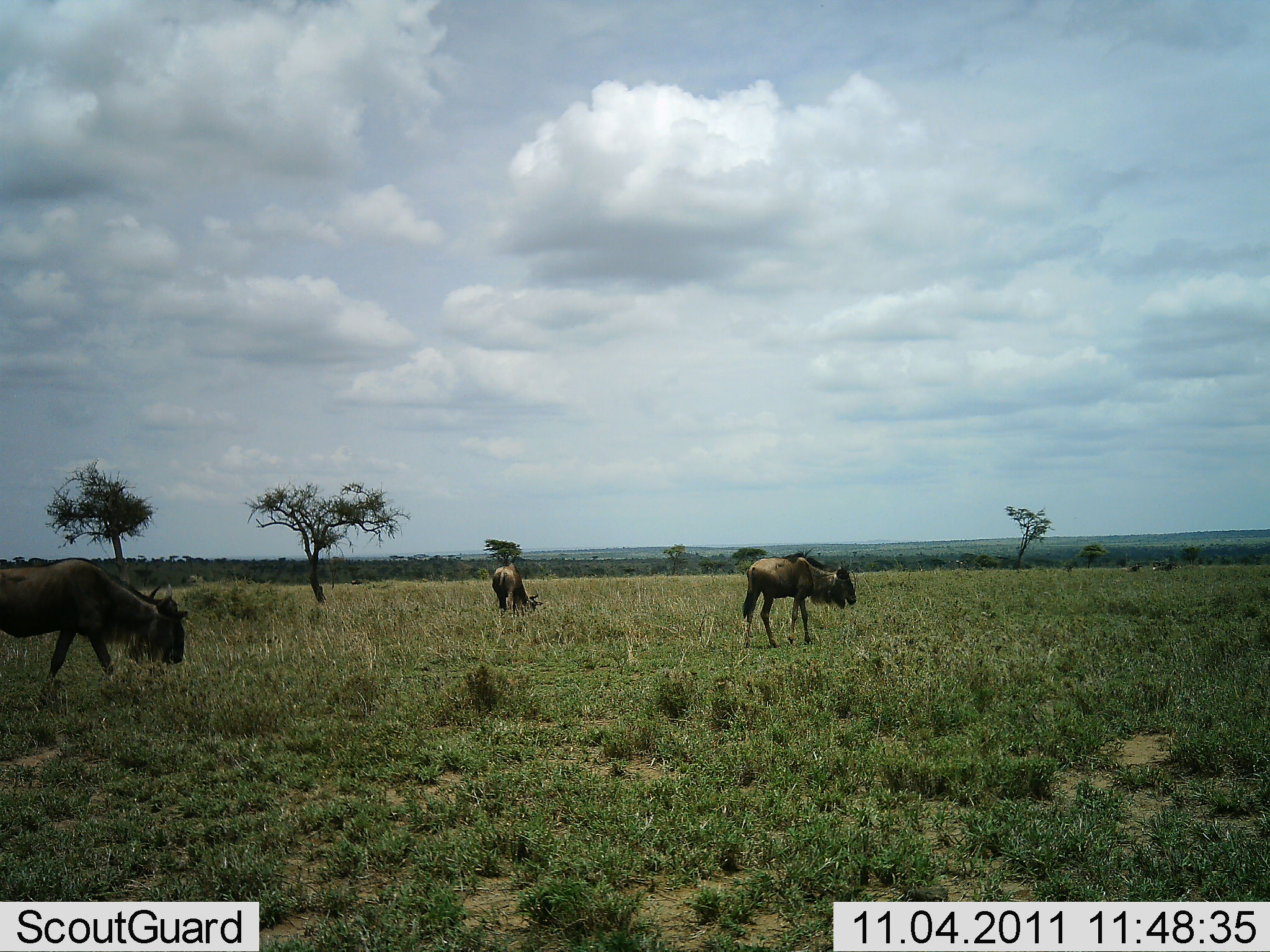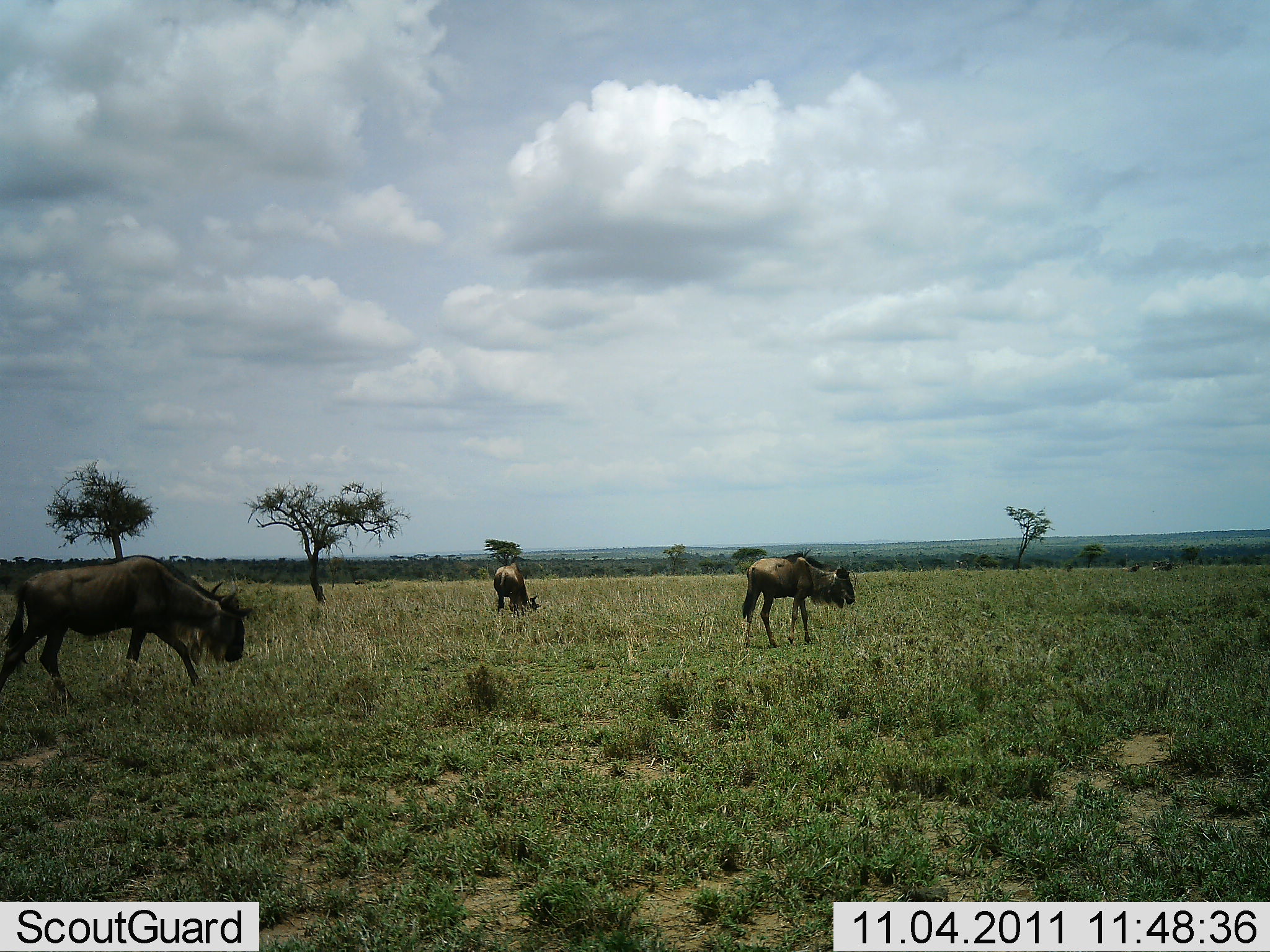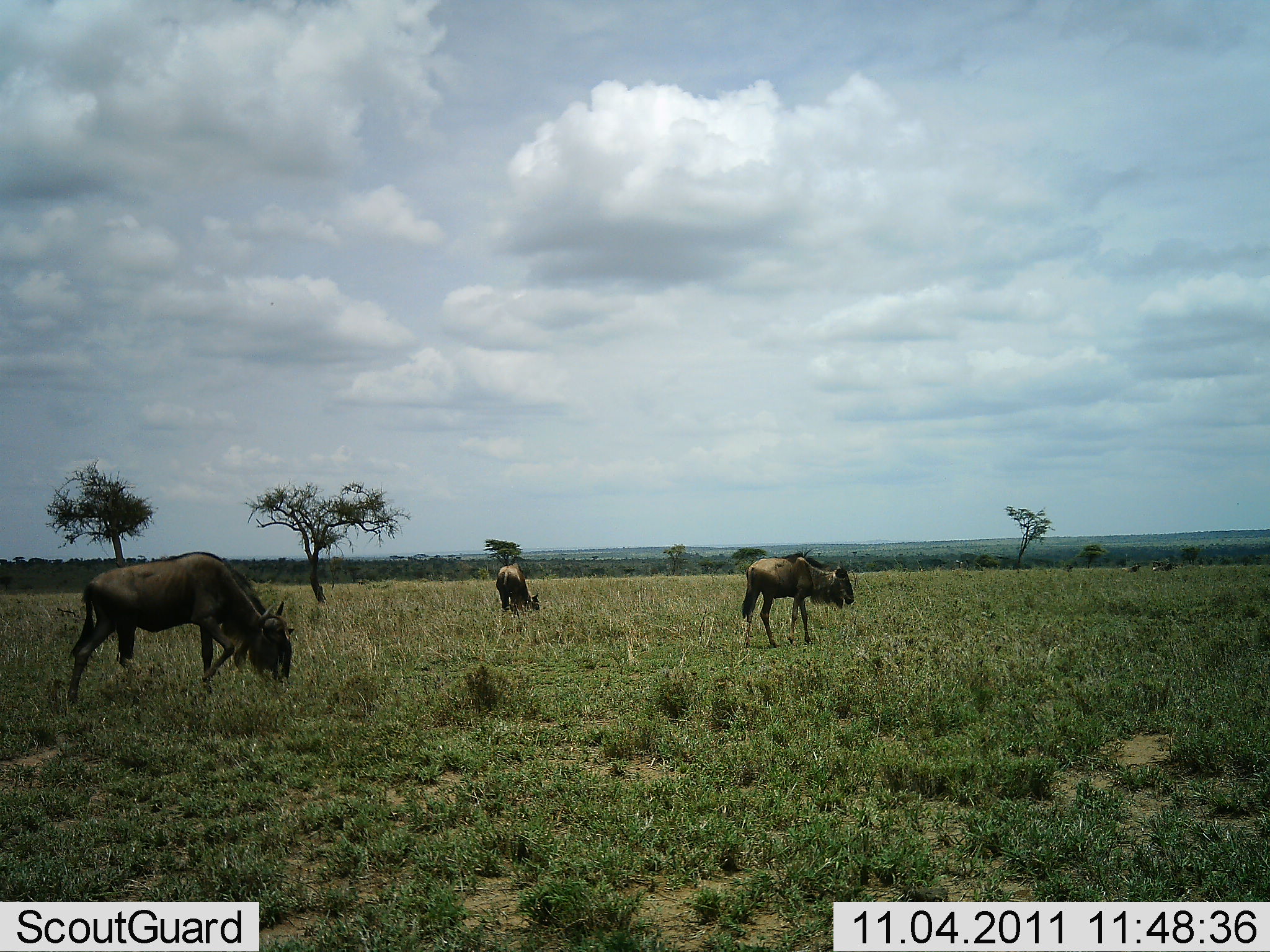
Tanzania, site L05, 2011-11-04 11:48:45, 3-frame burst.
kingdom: Animalia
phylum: Chordata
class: Mammalia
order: Artiodactyla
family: Bovidae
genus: Connochaetes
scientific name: Connochaetes taurinus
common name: blue wildebeest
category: wildebeest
Wildebeest (blue wildebeest) (Connochaetes taurinus), count 3. Behavior (volunteer vote fractions): standing 30%, resting 0%, moving 60%, interacting 0%. Young present (vote fraction): 0%. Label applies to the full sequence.